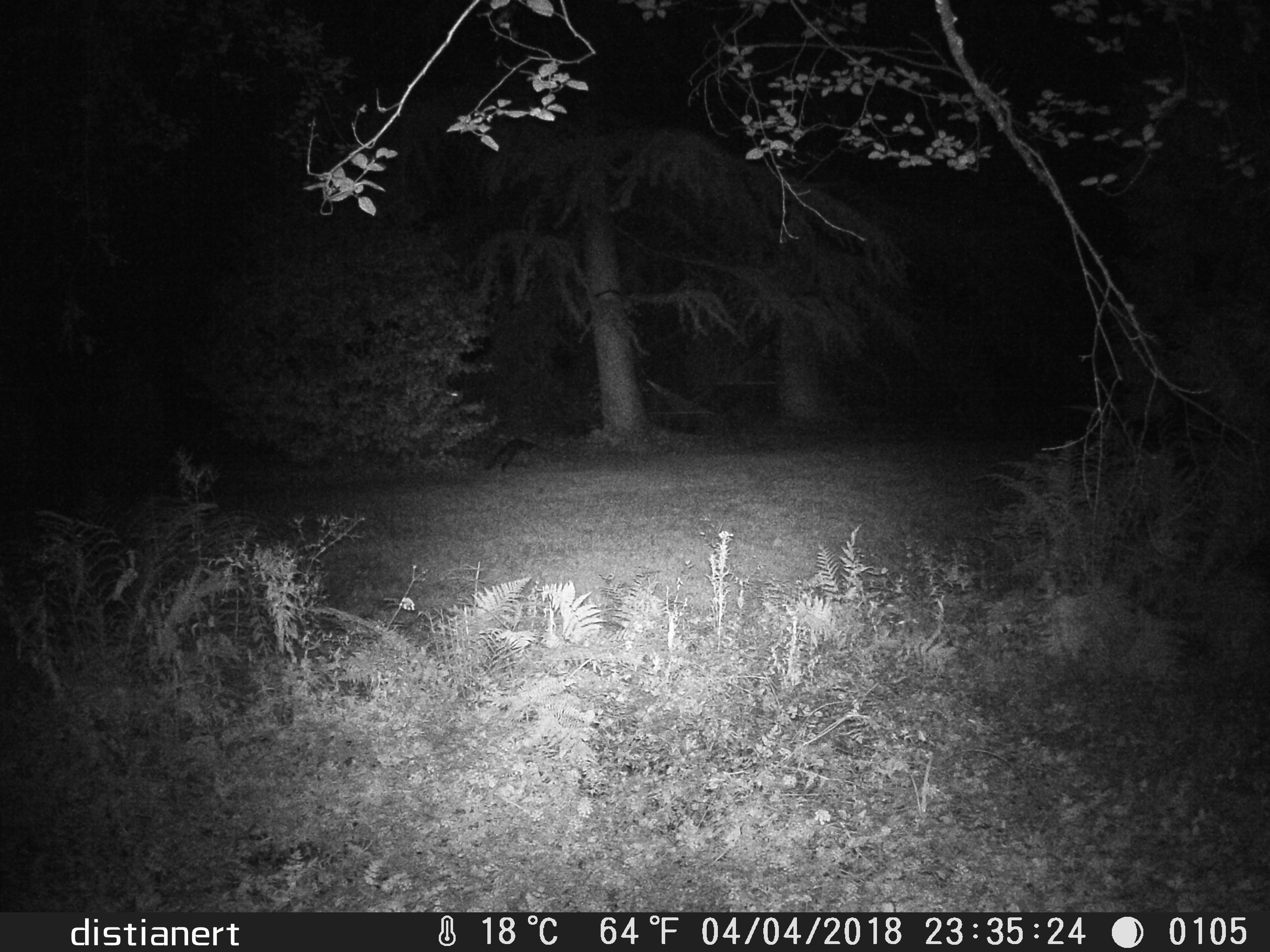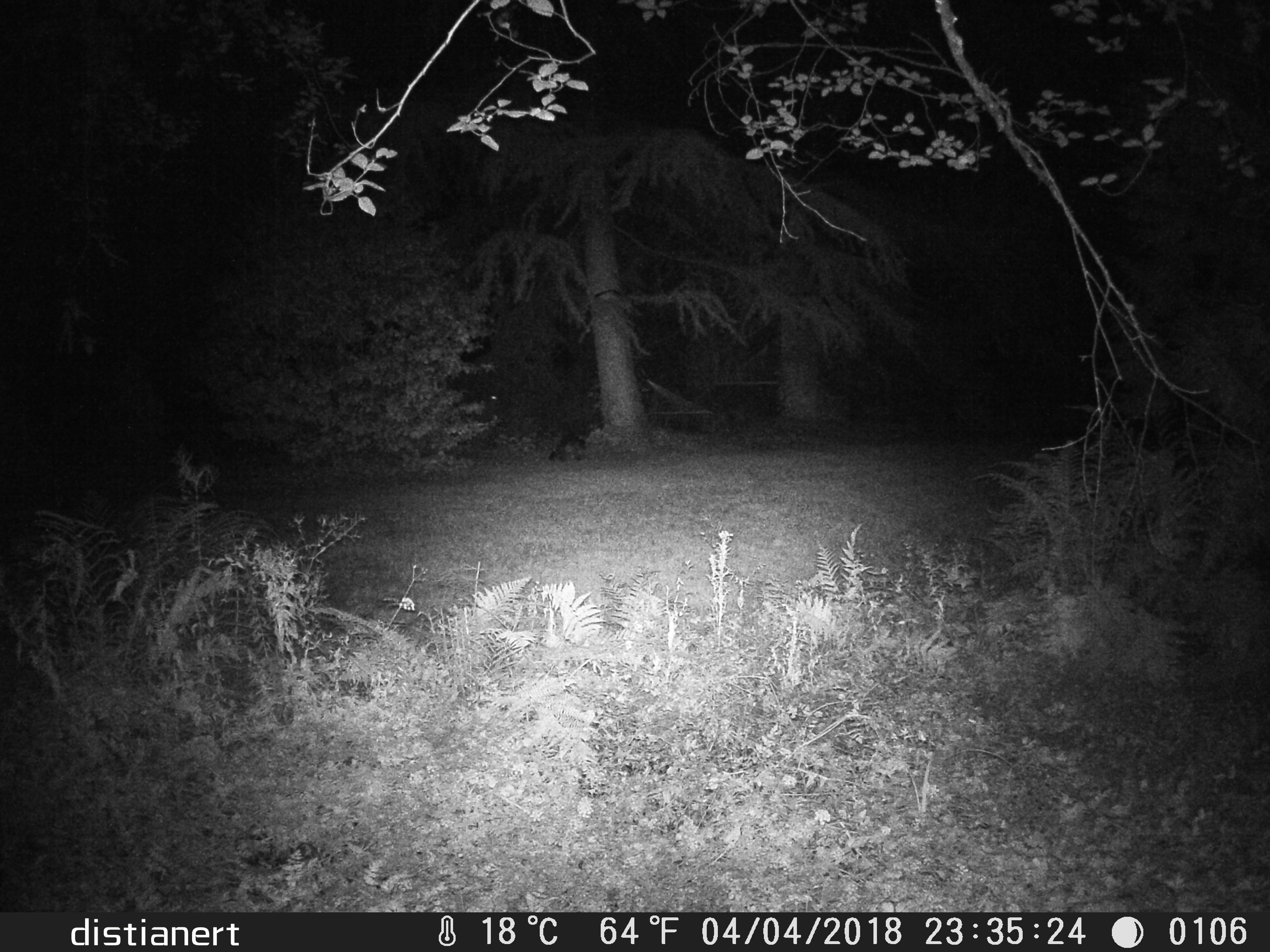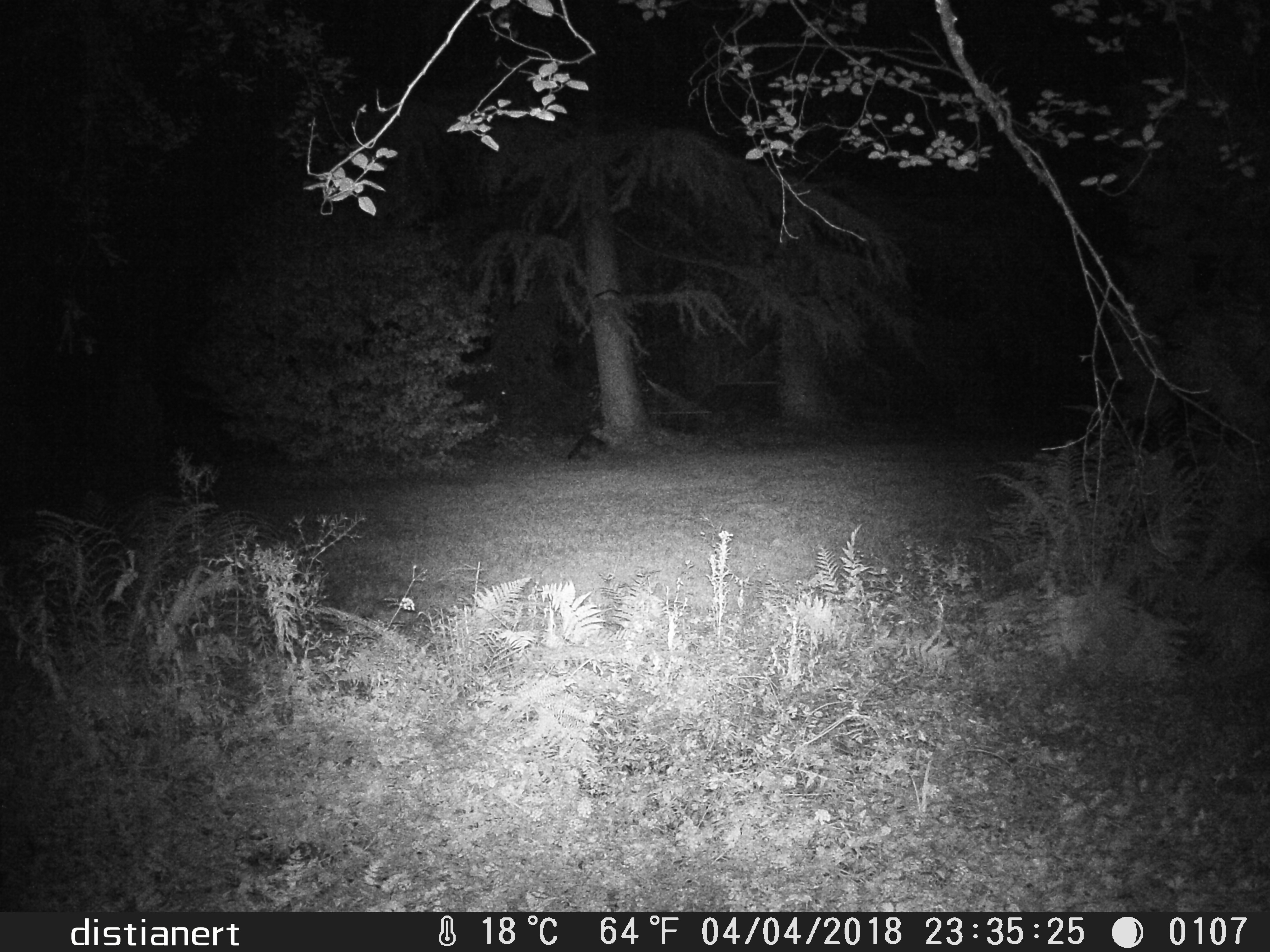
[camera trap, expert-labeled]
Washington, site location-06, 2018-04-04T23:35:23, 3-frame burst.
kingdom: Animalia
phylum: Chordata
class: Mammalia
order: Carnivora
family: Procyonidae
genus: Procyon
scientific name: Procyon lotor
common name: common raccoon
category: raccoon